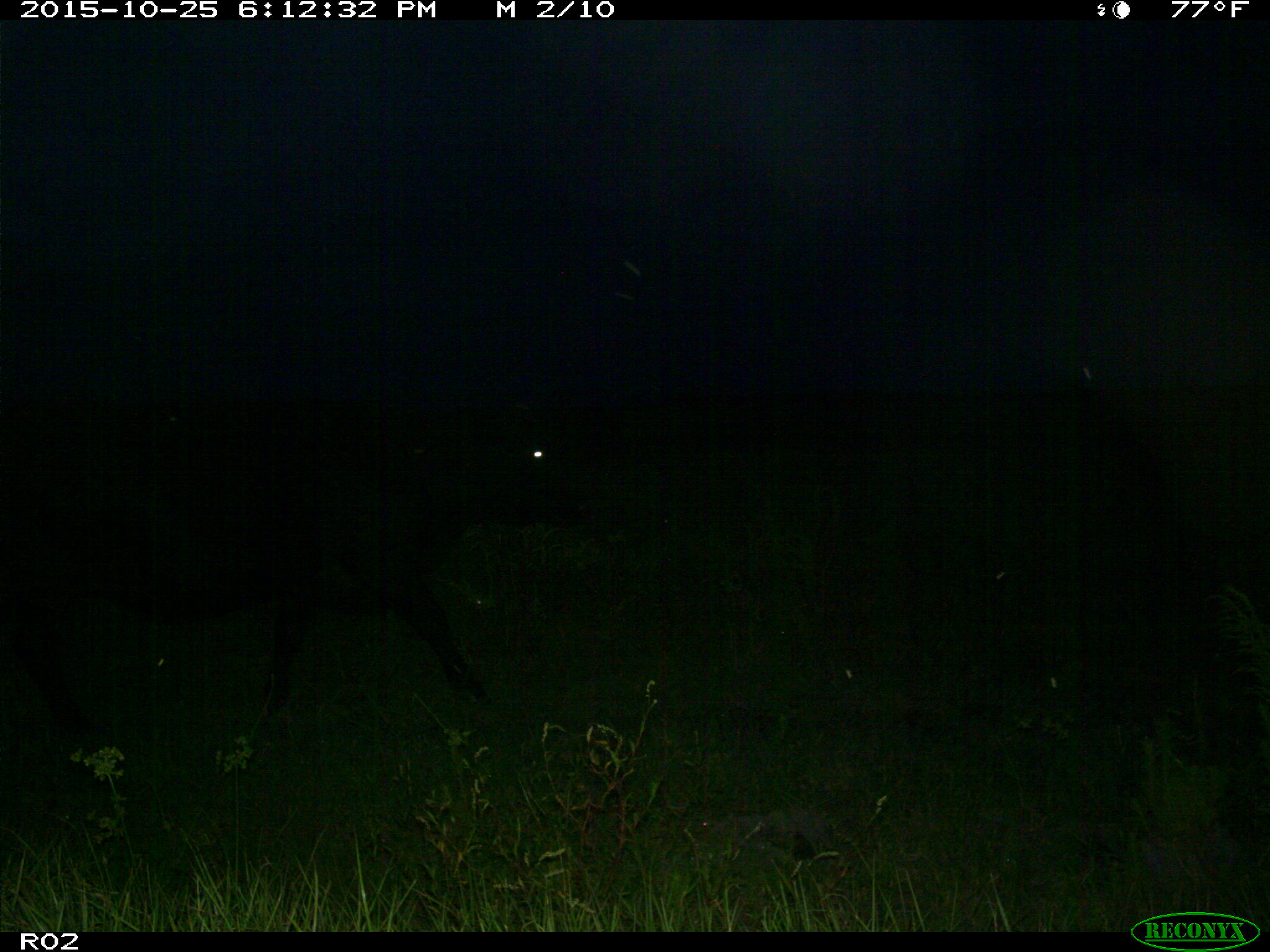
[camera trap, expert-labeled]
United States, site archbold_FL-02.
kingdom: Animalia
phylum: Chordata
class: Mammalia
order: Artiodactyla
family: Bovidae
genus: Bos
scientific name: Bos taurus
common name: domestic cow